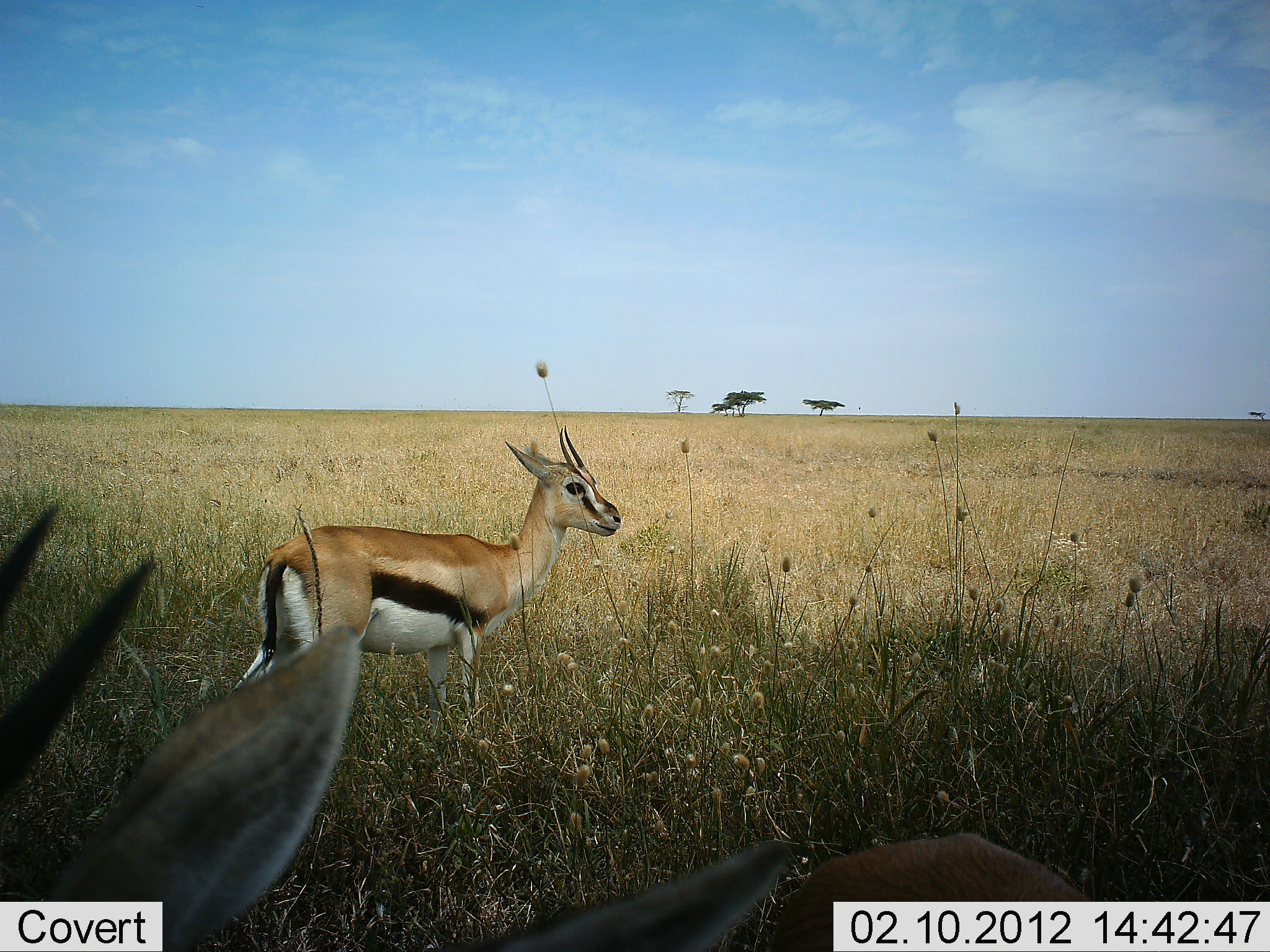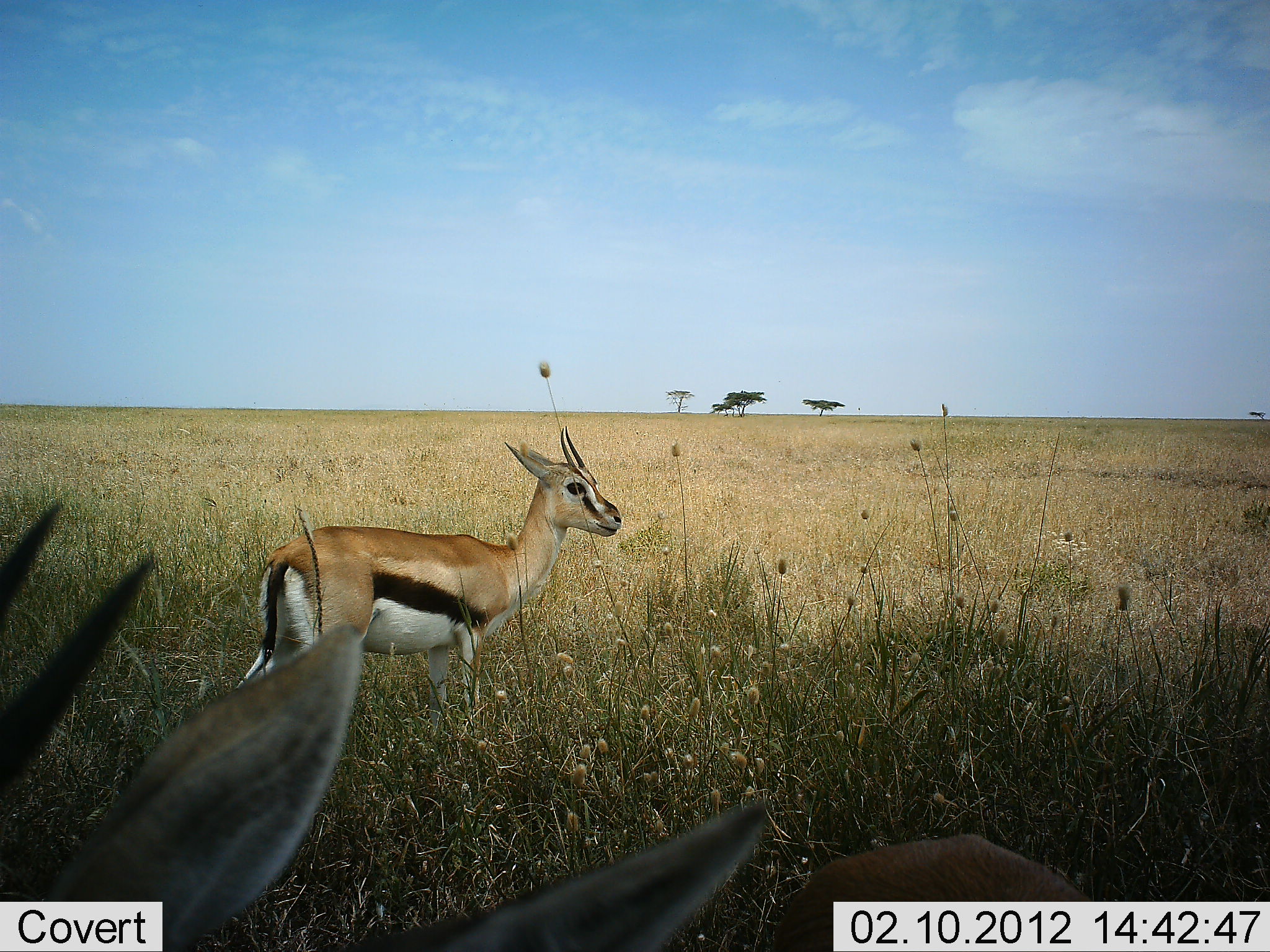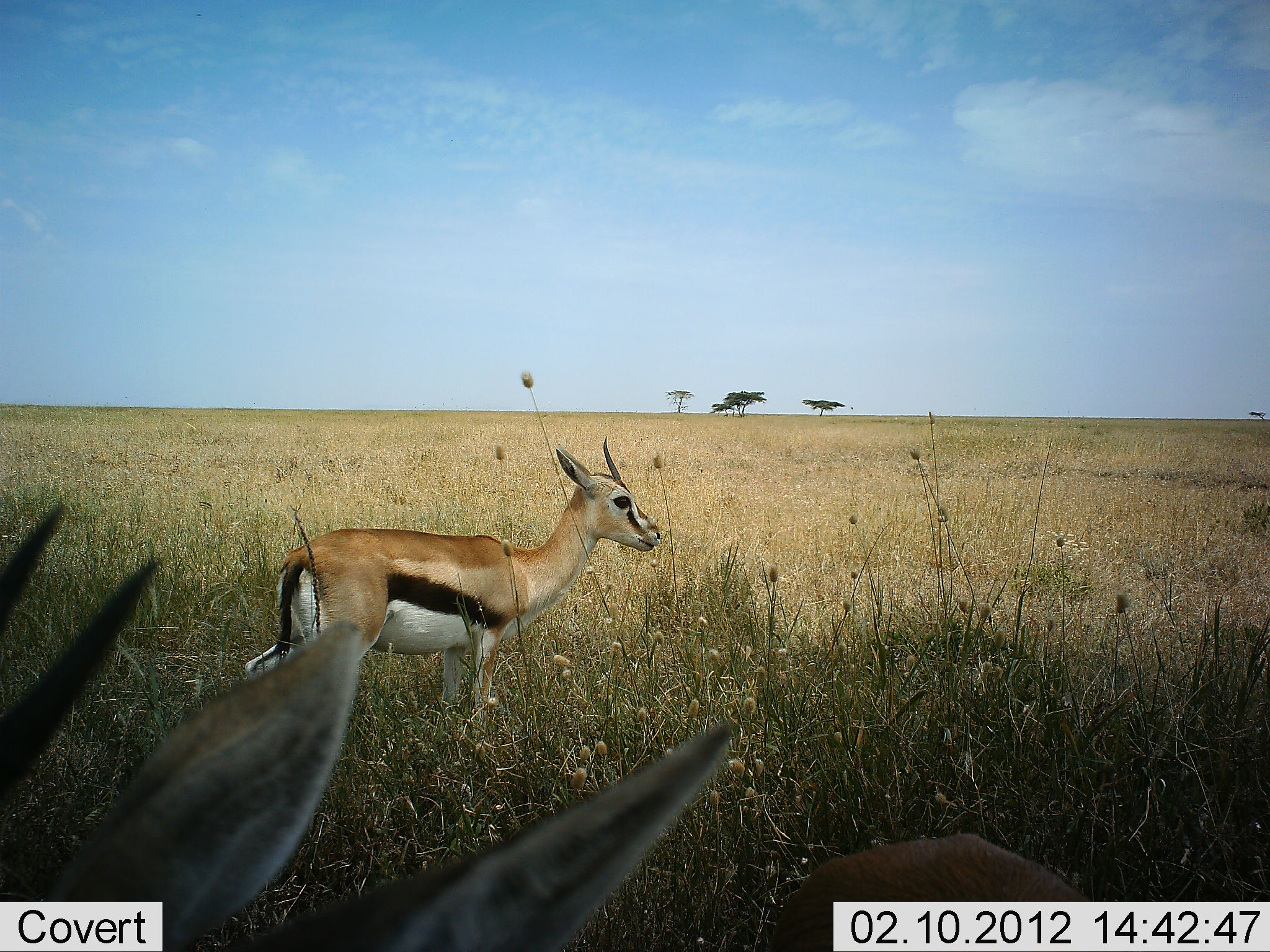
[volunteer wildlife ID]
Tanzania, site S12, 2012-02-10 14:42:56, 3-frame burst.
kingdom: Animalia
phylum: Chordata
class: Mammalia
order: Artiodactyla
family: Bovidae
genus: Eudorcas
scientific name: Eudorcas thomsonii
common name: thomson's gazelle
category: gazellethomsons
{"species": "gazellethomsons (thomson's gazelle) (Eudorcas thomsonii)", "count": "2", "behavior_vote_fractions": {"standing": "93%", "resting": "13%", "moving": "0%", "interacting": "0%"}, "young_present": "0%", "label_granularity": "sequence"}